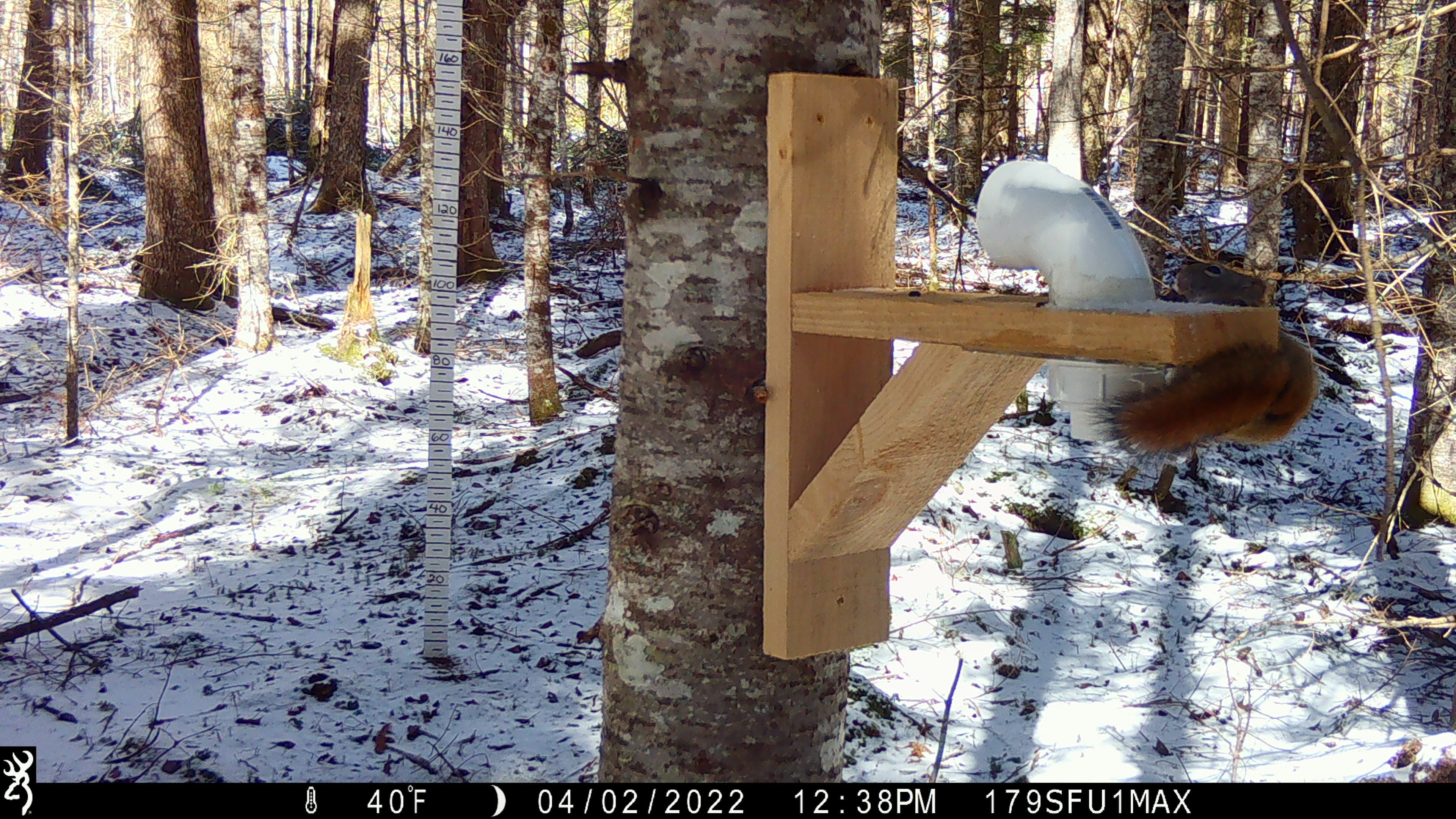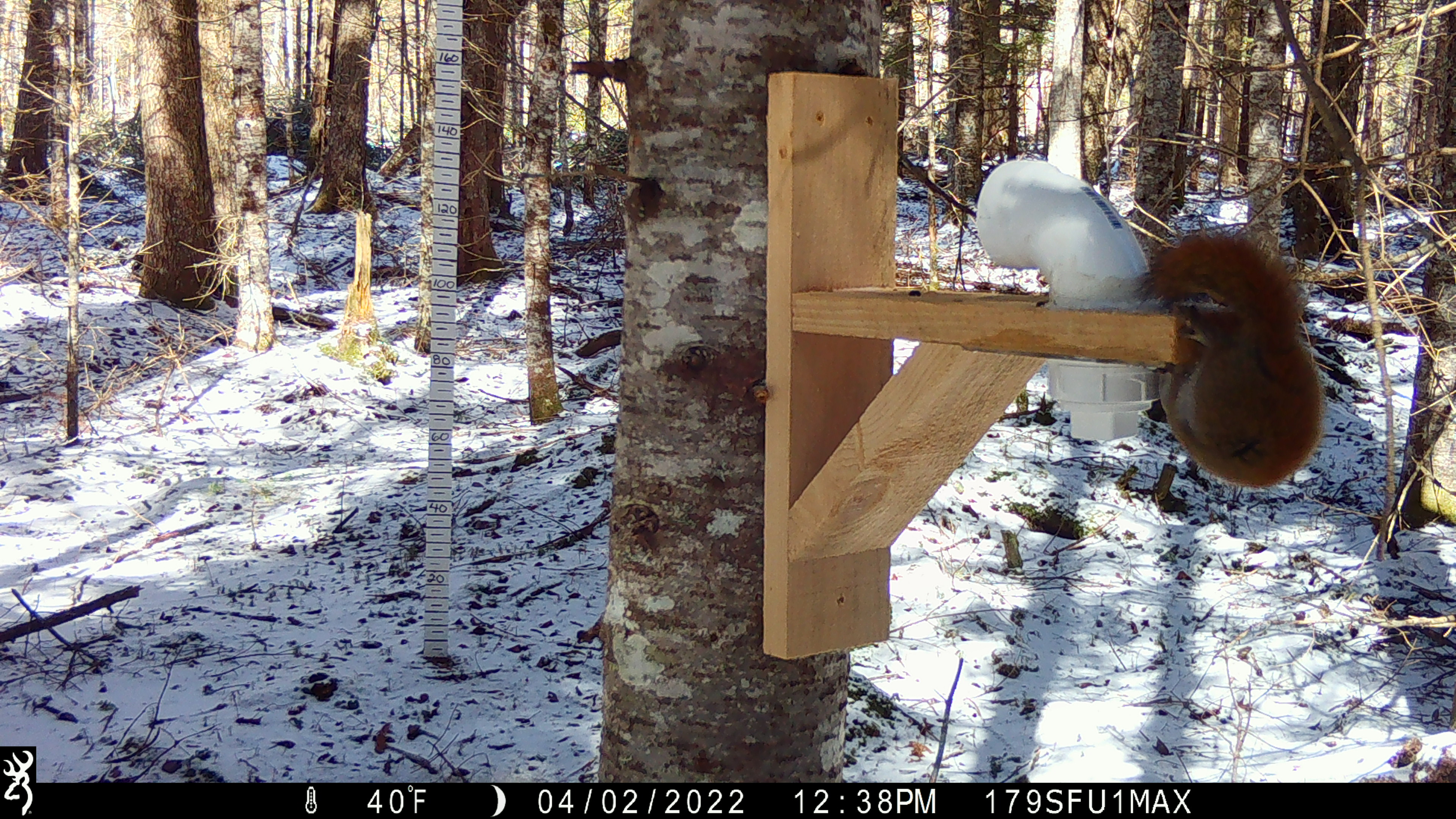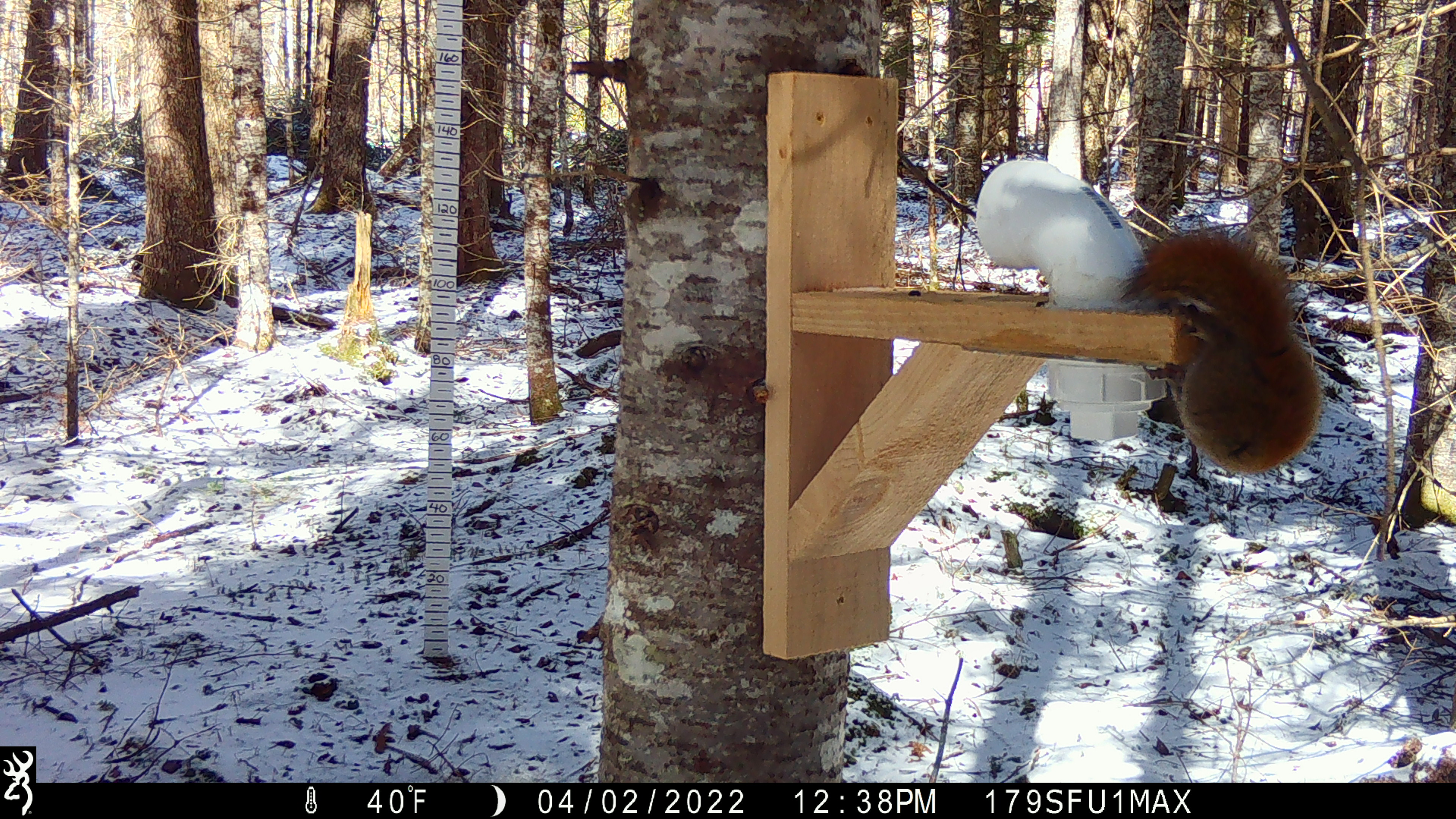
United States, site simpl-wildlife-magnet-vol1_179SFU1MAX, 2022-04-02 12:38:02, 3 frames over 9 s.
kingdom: Animalia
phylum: Chordata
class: Mammalia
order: Rodentia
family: Sciuridae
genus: Tamiasciurus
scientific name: Tamiasciurus hudsonicus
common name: red squirrel